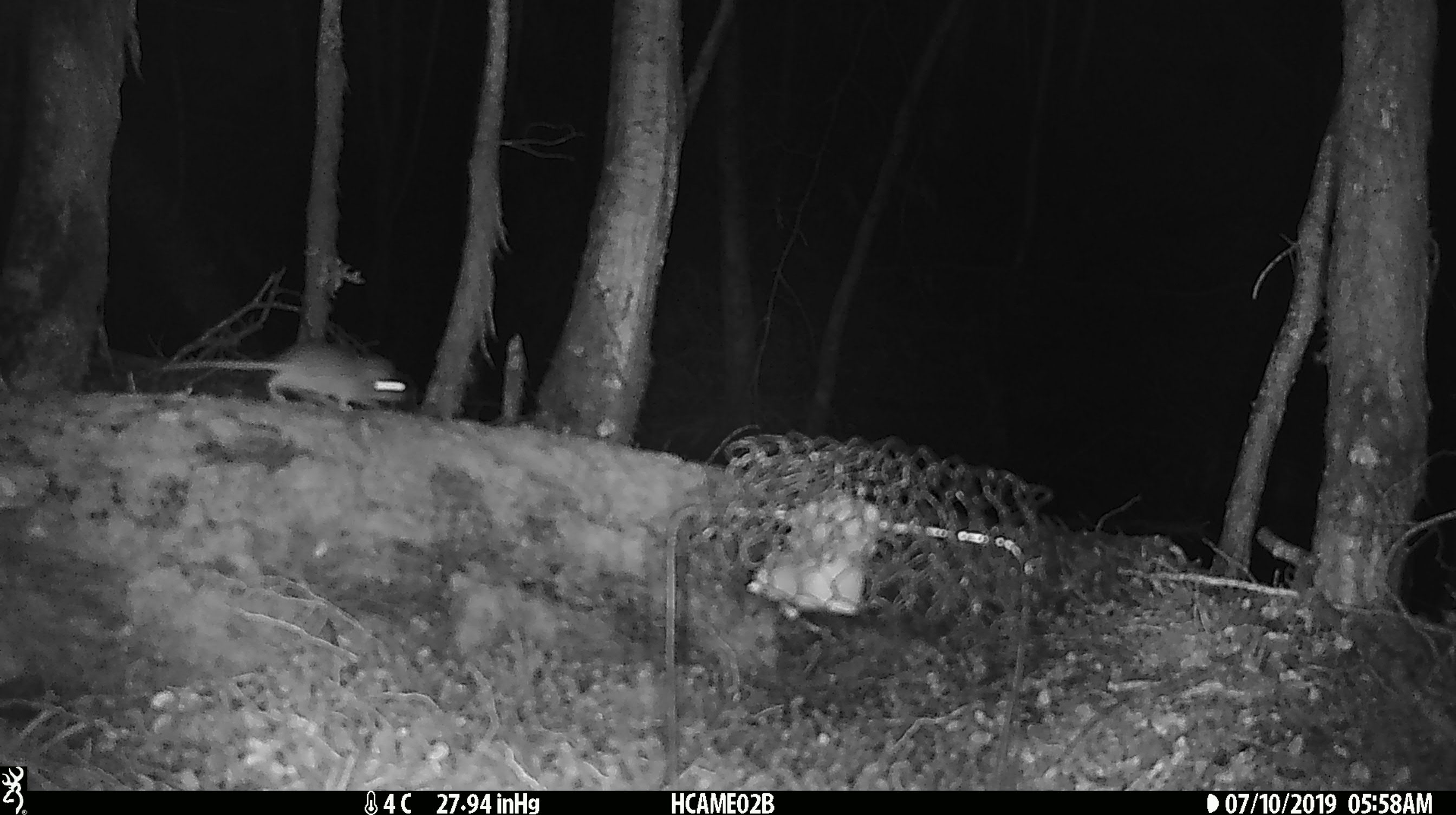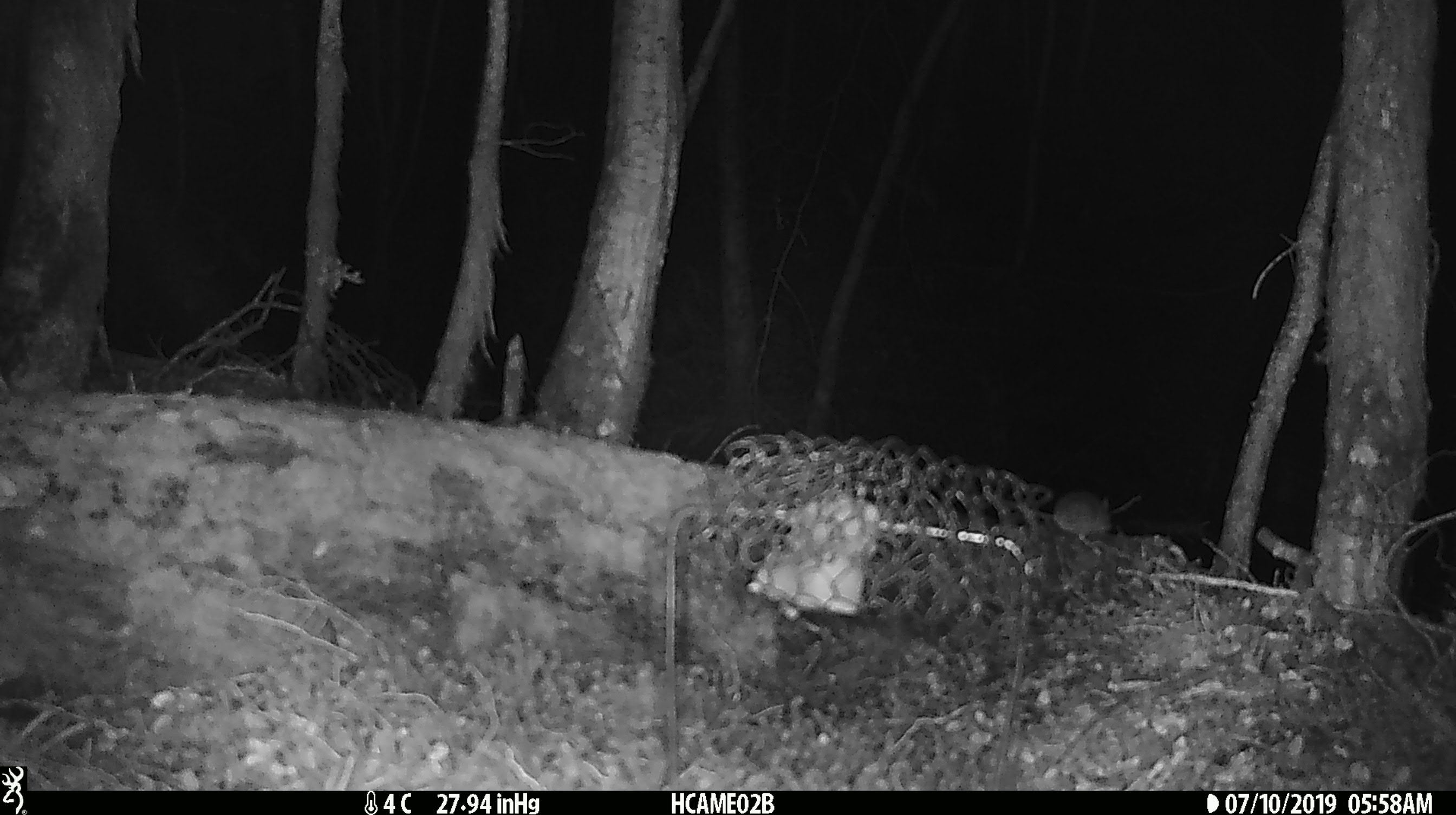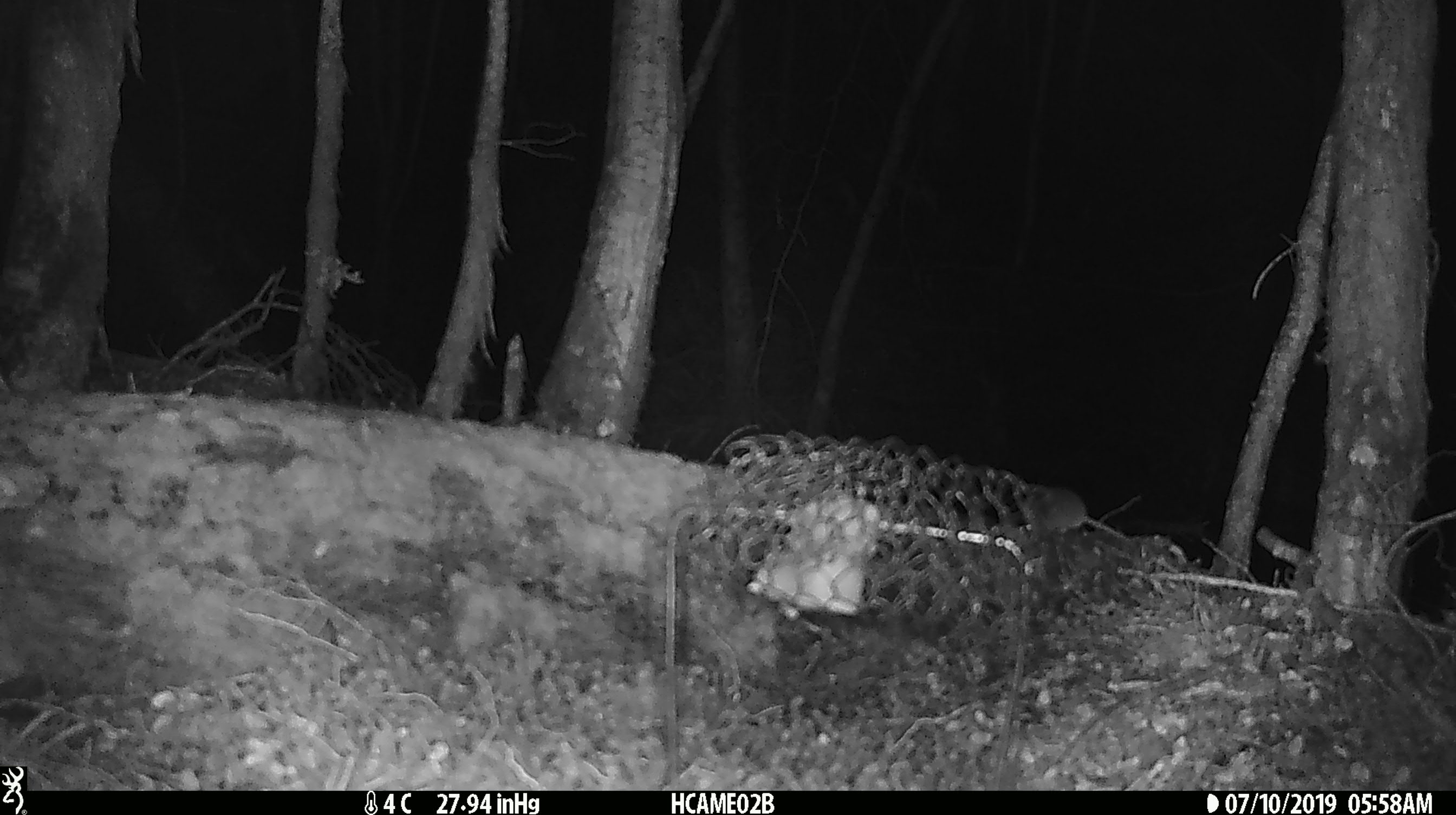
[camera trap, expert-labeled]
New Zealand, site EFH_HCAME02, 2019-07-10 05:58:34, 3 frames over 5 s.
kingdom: Animalia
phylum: Chordata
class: Mammalia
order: Rodentia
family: Muridae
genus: Mus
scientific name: Mus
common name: mouse